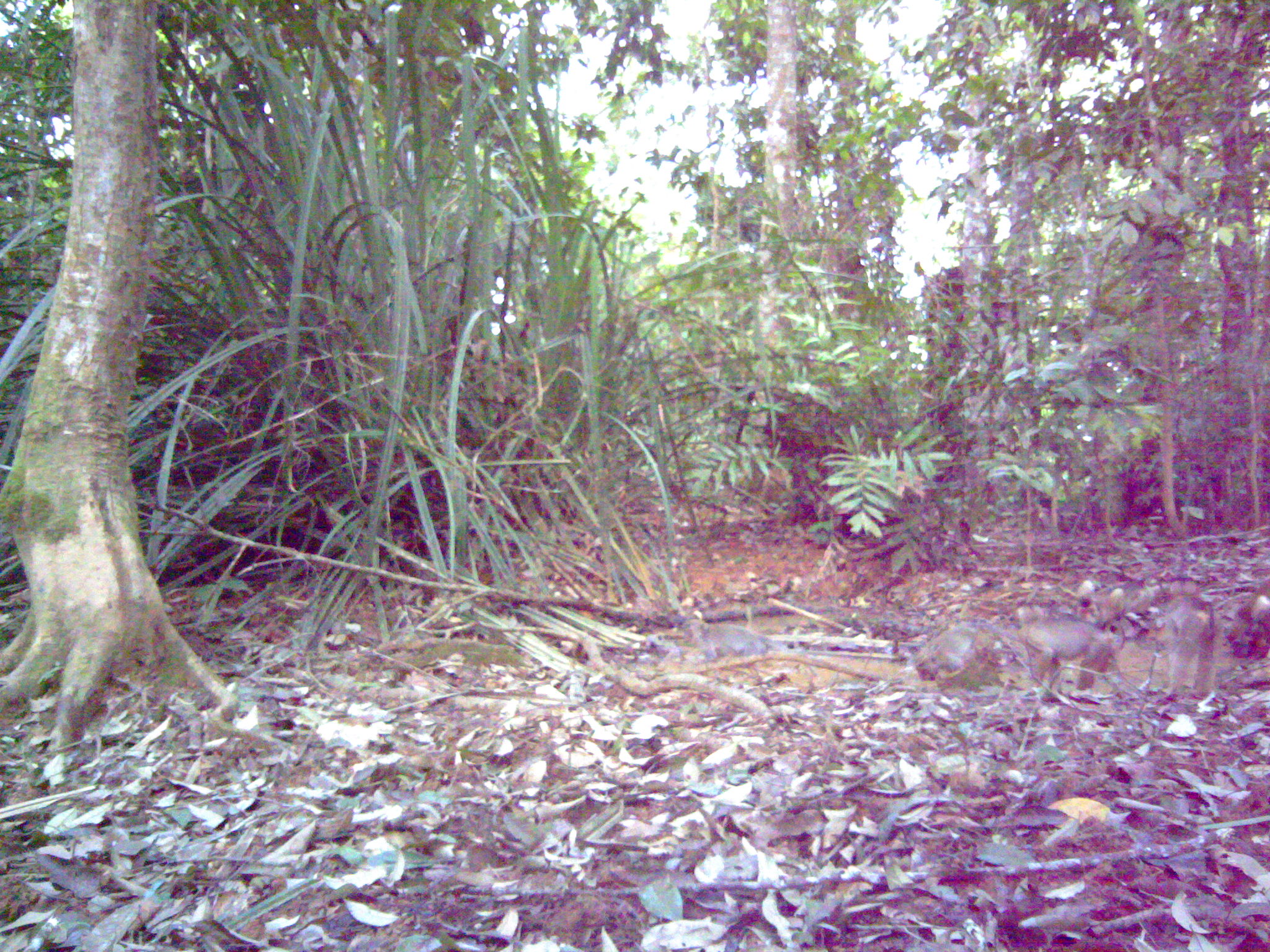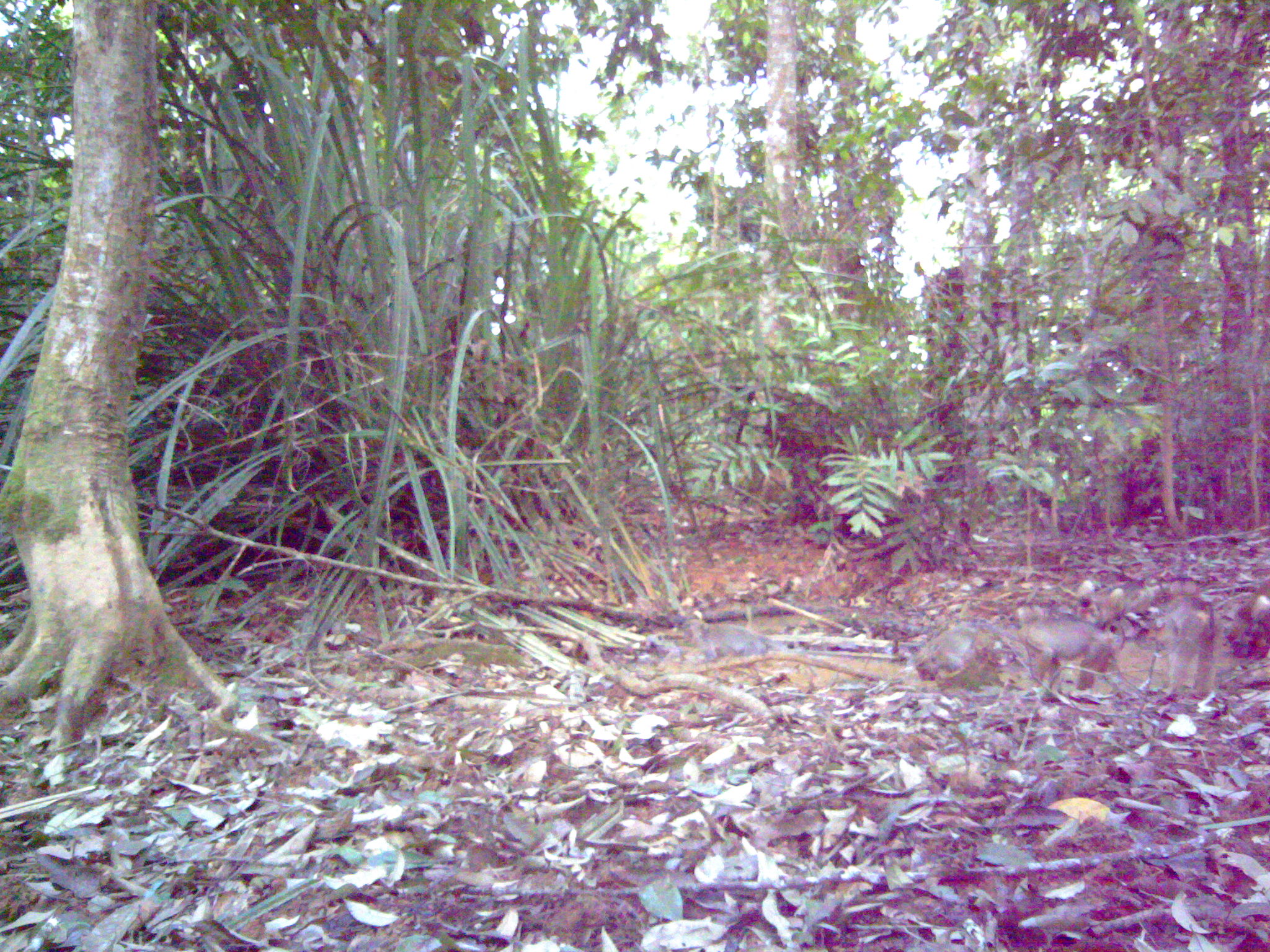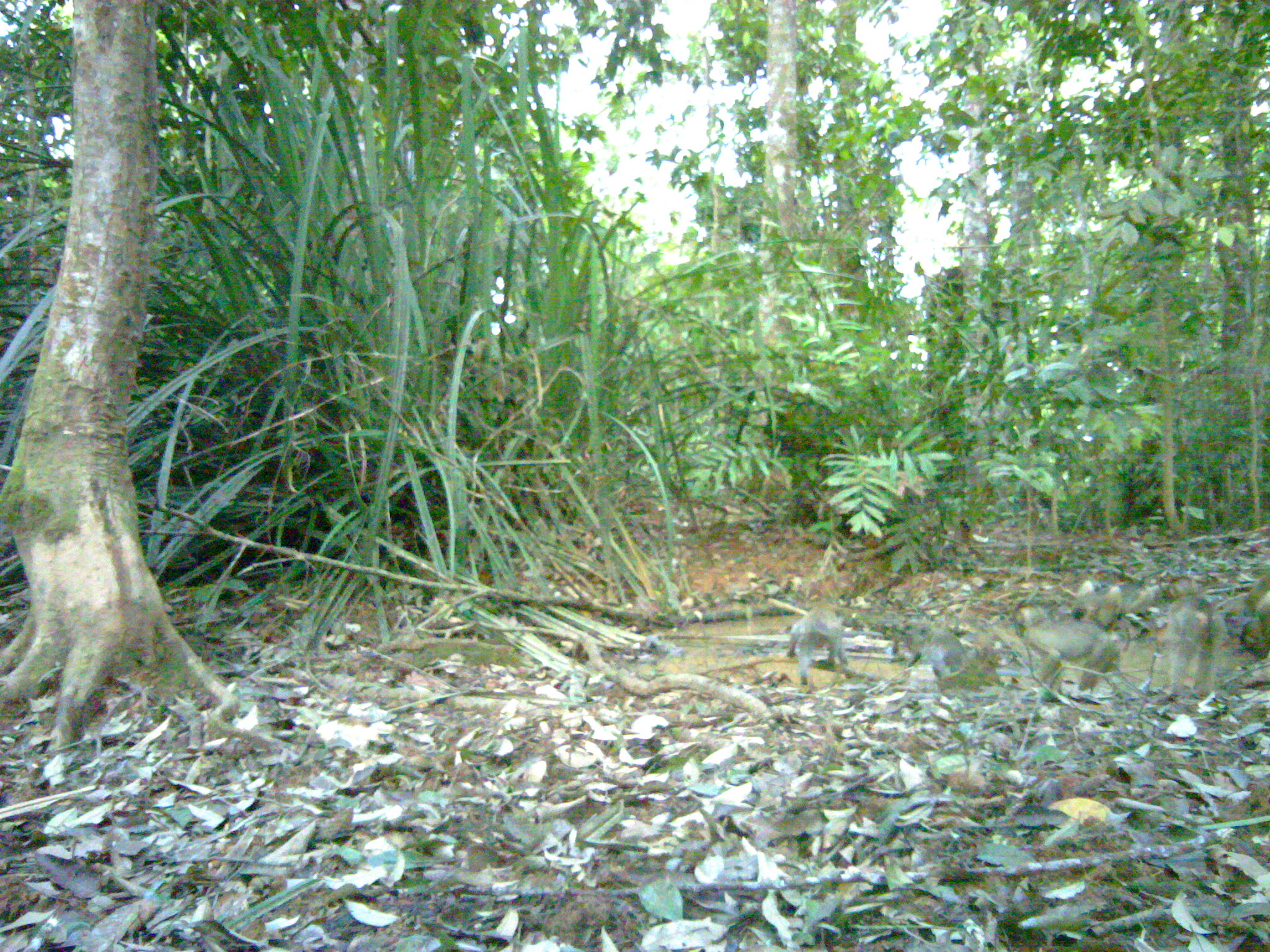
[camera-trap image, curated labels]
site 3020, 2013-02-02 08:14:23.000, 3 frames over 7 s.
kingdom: Animalia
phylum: Chordata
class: Mammalia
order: Primates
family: Cercopithecidae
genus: Macaca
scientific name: Macaca fascicularis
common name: crab-eating macaque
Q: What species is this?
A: Macaca fascicularis (crab-eating macaque).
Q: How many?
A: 1.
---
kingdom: Animalia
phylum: Chordata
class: Mammalia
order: Primates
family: Cercopithecidae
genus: Macaca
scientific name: Macaca nemestrina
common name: southern pig-tailed macaque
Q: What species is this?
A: Macaca nemestrina (southern pig-tailed macaque).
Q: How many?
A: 4.